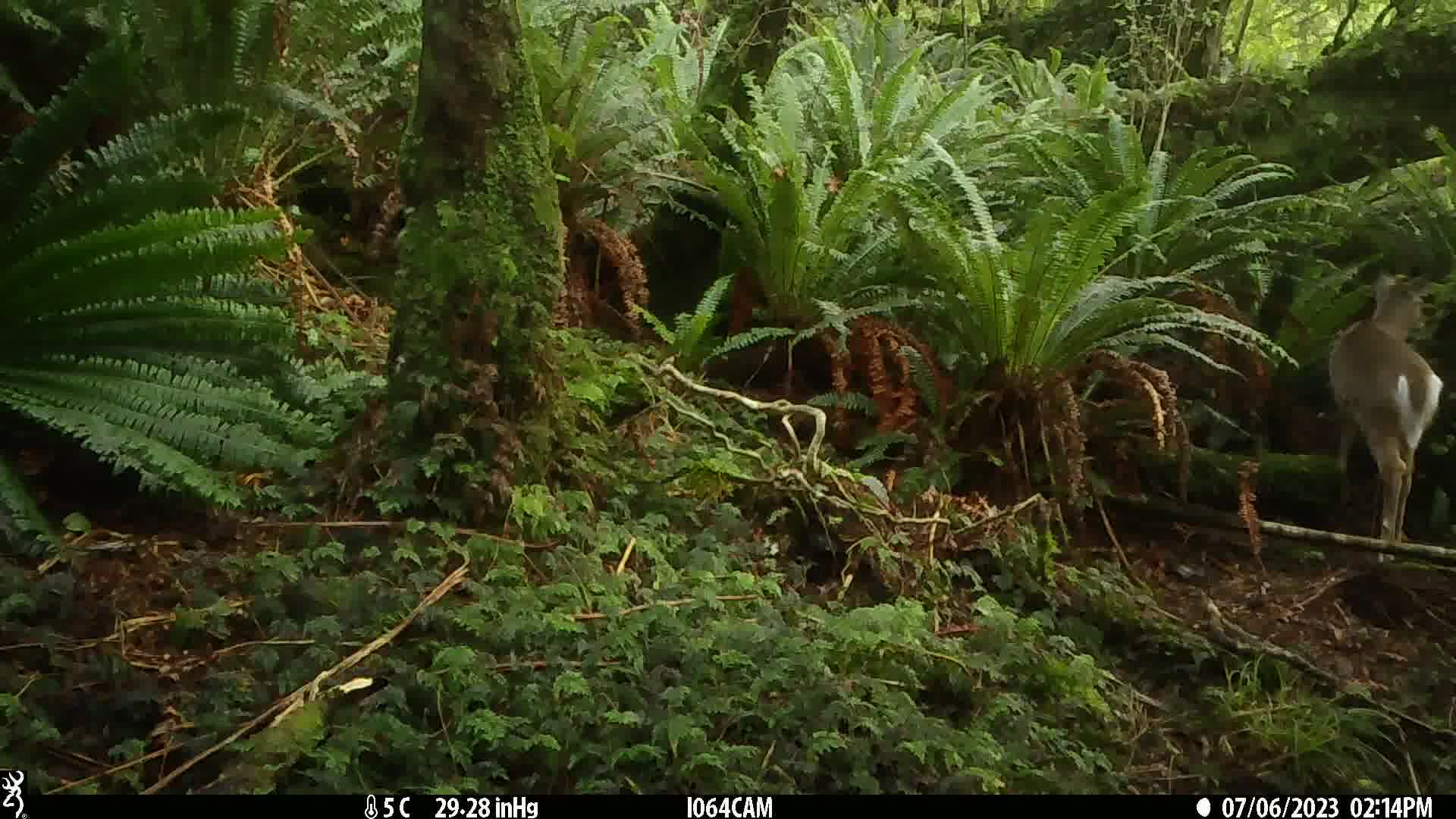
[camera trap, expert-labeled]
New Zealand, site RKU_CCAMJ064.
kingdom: Animalia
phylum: Chordata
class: Mammalia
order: Artiodactyla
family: Cervidae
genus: Odocoileus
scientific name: Odocoileus virginianus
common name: white-tailed deer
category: white tailed deer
White tailed deer (white-tailed deer) (Odocoileus virginianus).